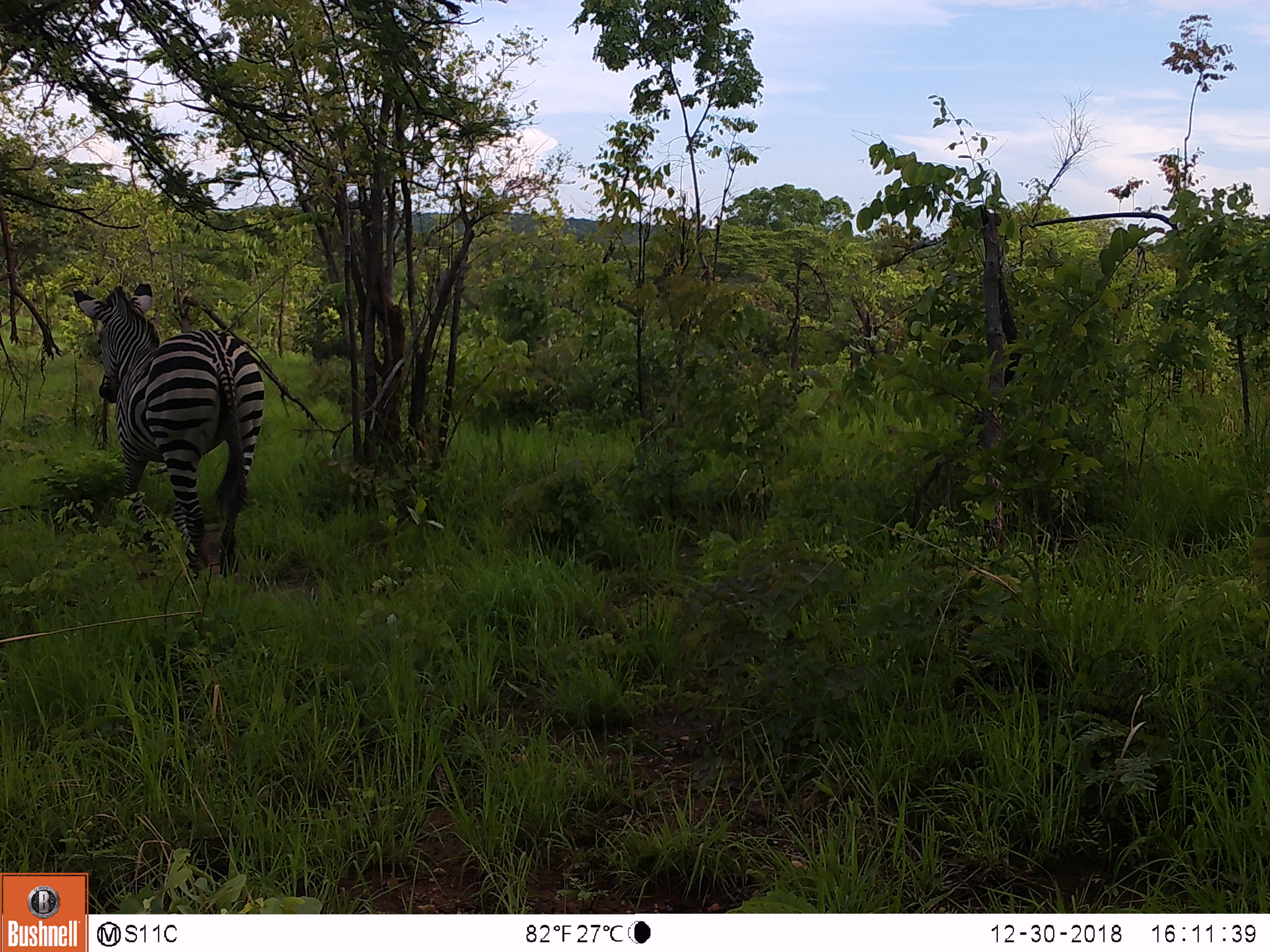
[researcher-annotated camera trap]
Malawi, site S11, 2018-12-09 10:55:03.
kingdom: Animalia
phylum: Chordata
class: Mammalia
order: Perissodactyla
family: Equidae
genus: Equus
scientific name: Equus quagga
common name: plains zebra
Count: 1.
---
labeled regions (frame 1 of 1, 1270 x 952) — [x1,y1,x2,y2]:
plains zebra: [64,276,271,594]